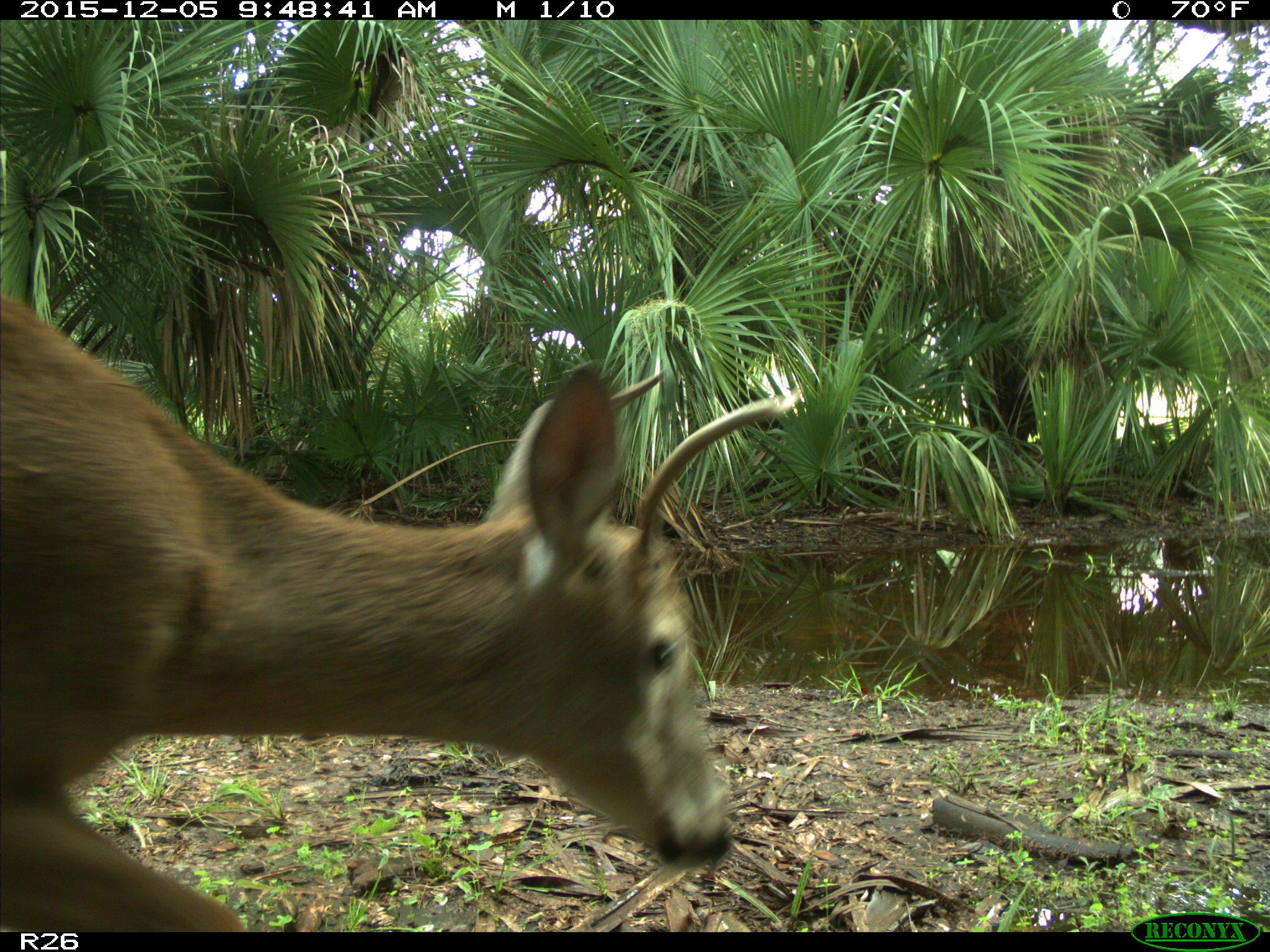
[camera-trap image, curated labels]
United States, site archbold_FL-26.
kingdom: Animalia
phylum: Chordata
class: Mammalia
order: Artiodactyla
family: Cervidae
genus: Odocoileus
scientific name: Odocoileus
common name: deer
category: unidentified deer